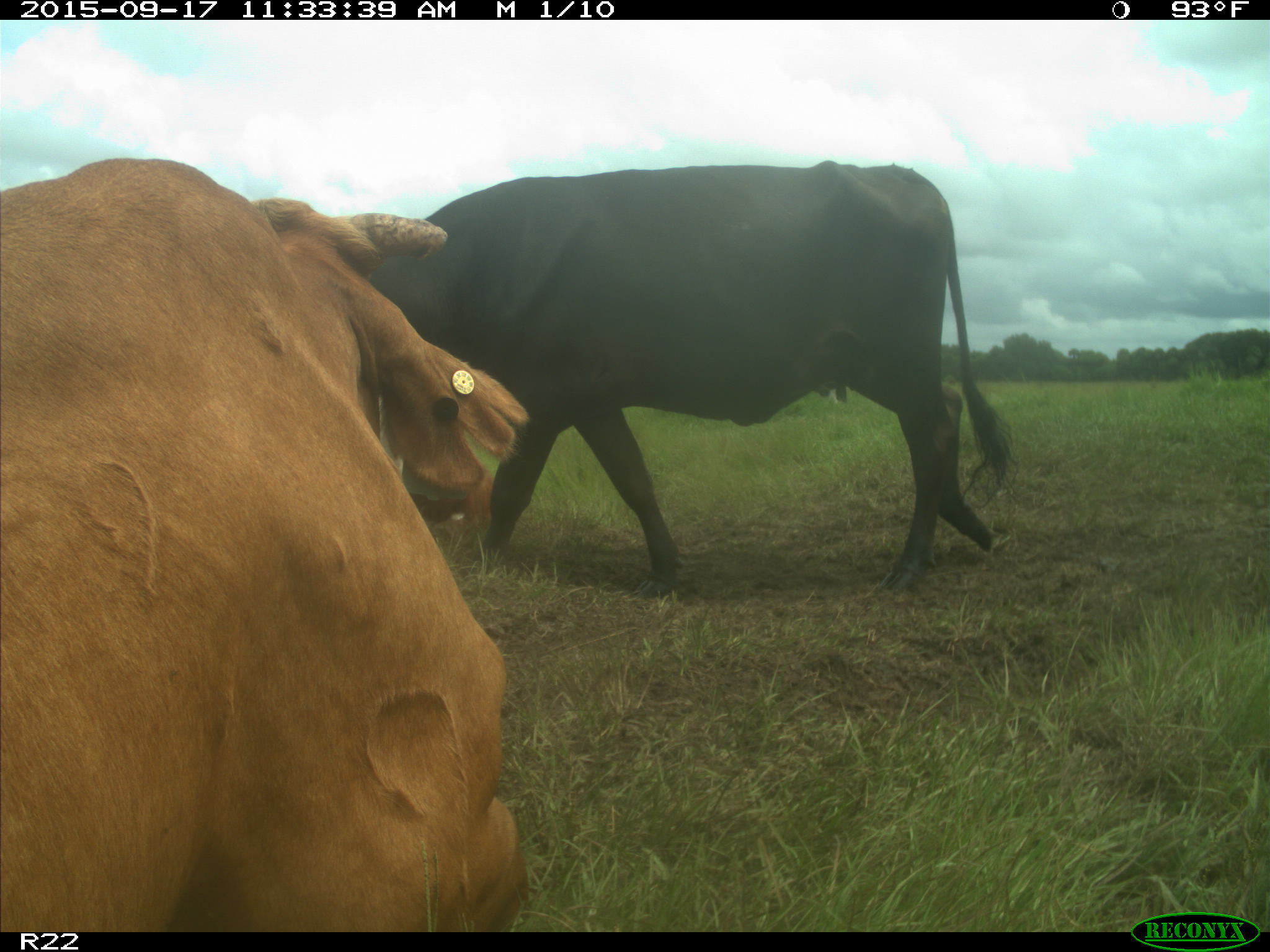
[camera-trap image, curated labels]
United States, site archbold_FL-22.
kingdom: Animalia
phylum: Chordata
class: Mammalia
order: Artiodactyla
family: Bovidae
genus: Bos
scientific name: Bos taurus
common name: domestic cow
Bos taurus (domestic cow).